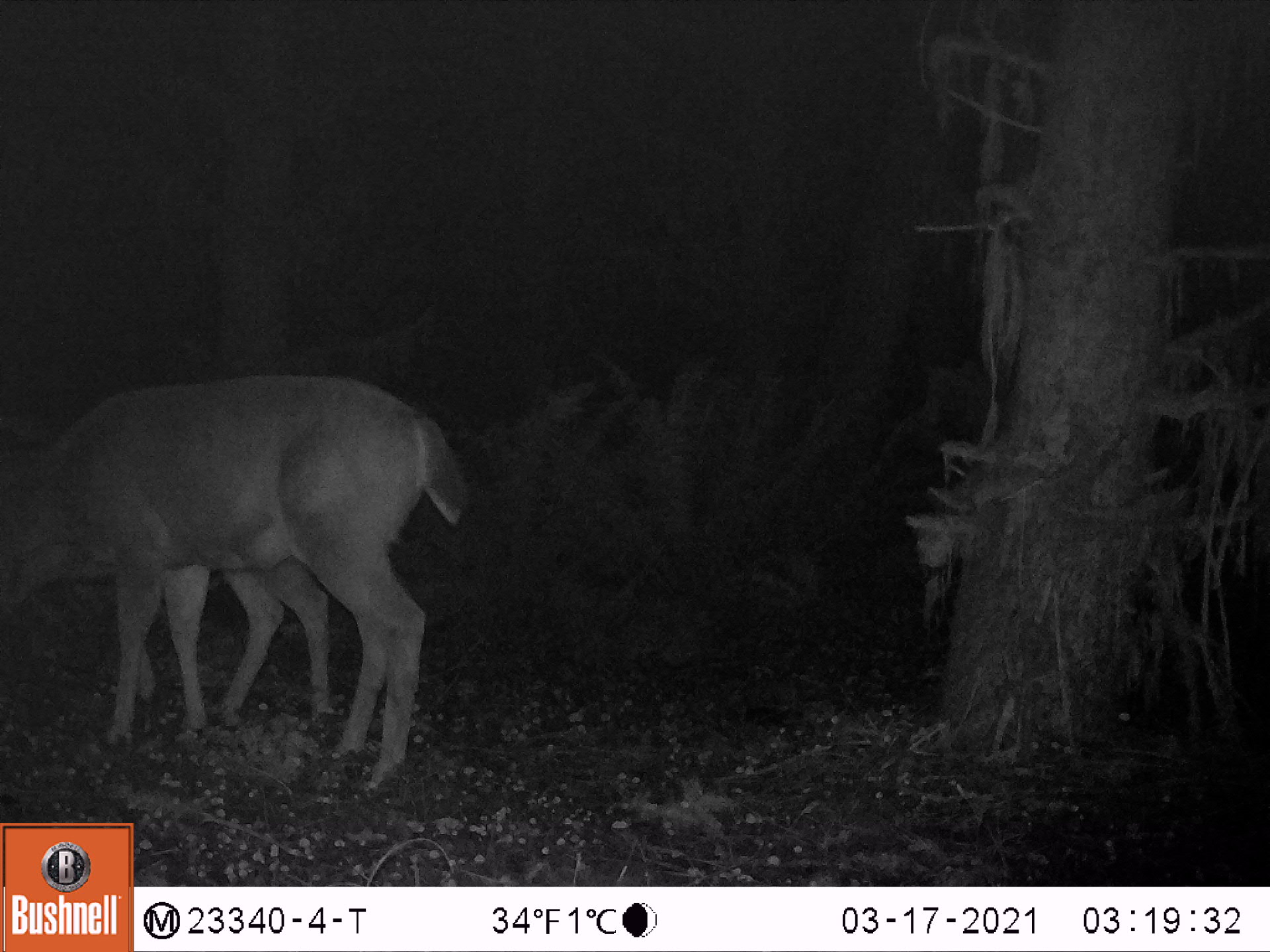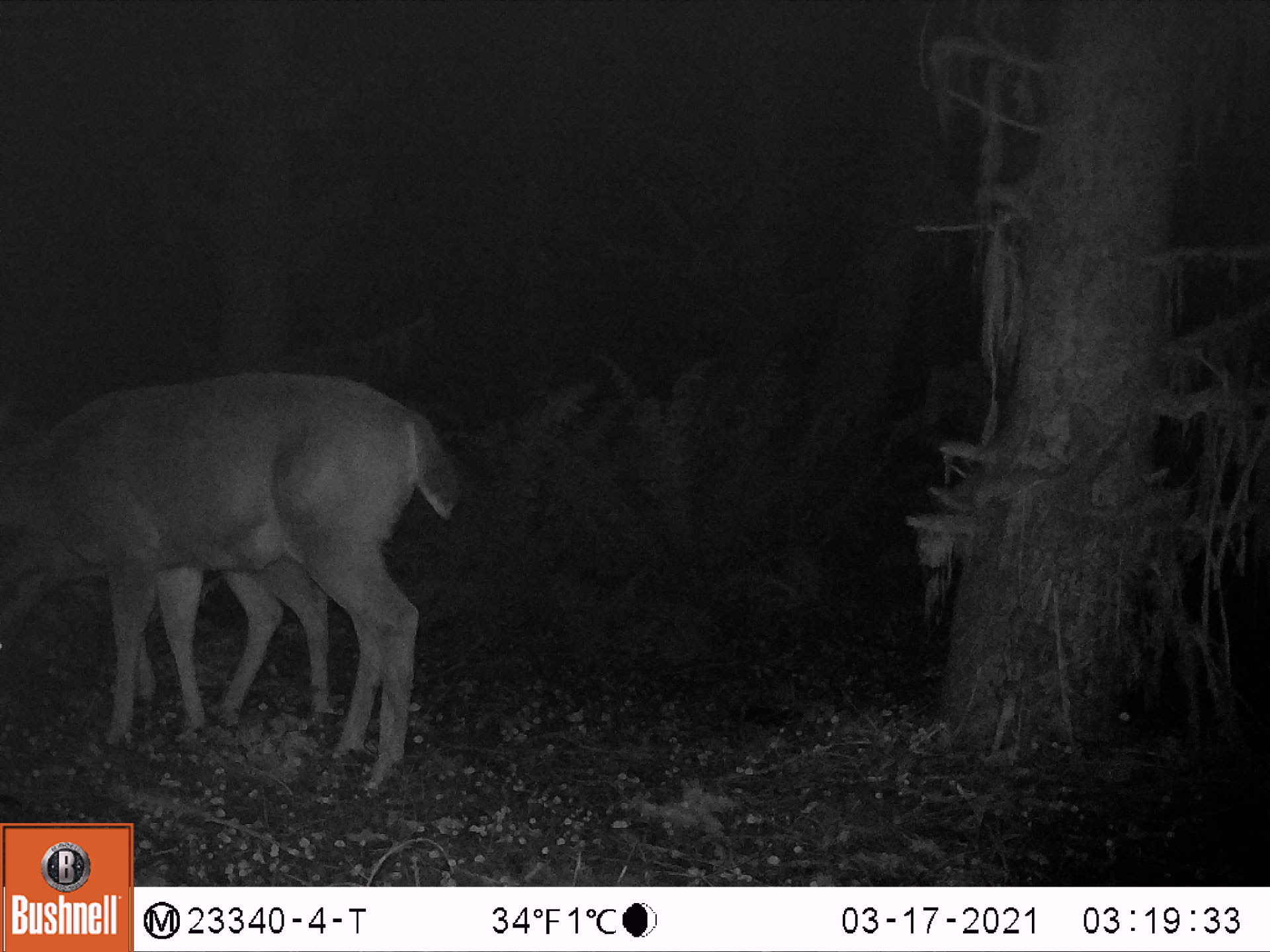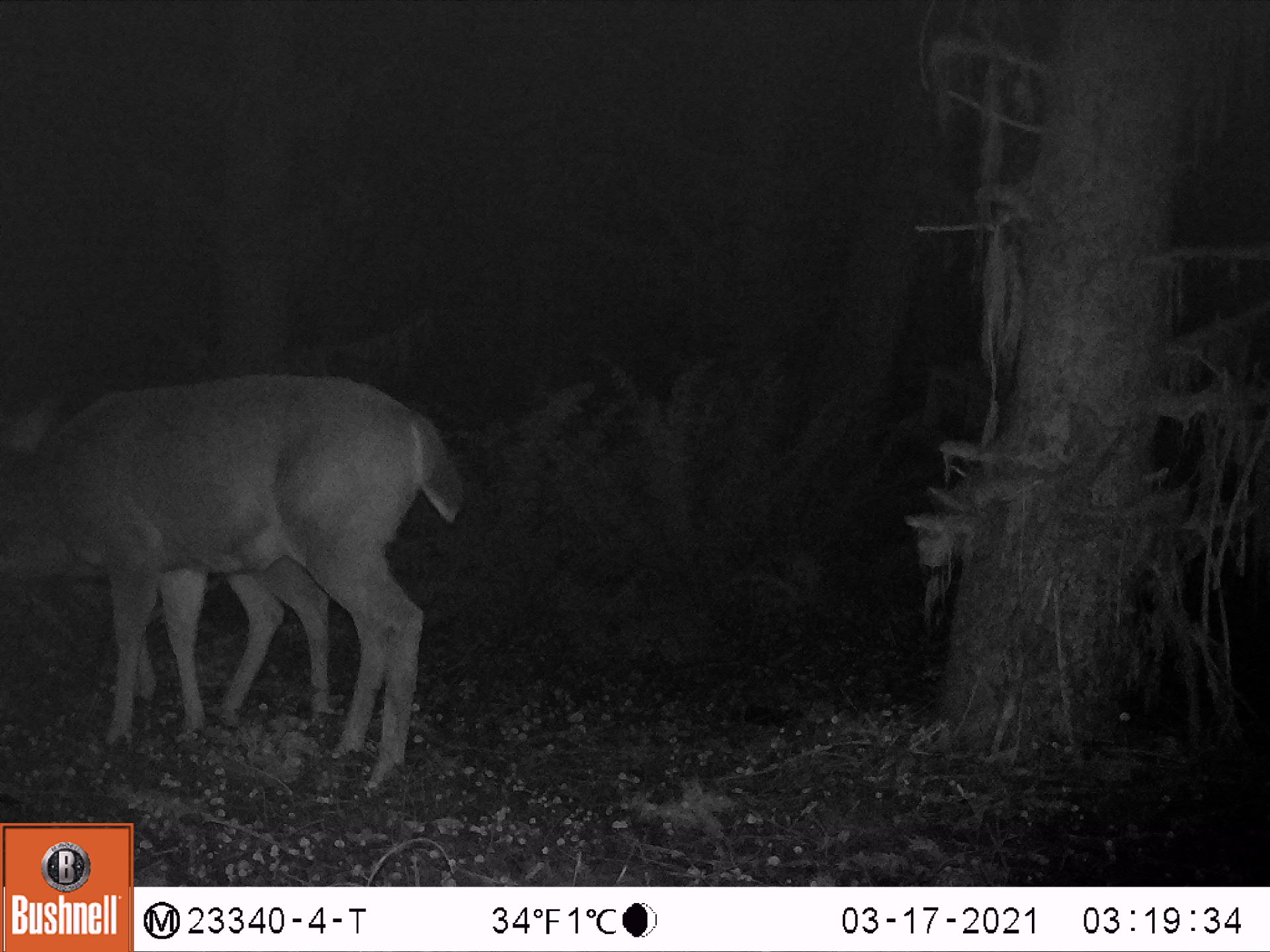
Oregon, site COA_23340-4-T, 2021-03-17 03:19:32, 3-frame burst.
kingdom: Animalia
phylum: Chordata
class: Mammalia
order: Artiodactyla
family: Cervidae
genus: Odocoileus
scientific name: Odocoileus hemionus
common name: black-tailed deer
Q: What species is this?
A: Black-tailed deer (Odocoileus hemionus).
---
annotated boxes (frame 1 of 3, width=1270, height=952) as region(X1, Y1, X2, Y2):
black-tailed deer: region(0, 370, 478, 792)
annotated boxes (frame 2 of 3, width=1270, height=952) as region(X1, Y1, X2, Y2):
black-tailed deer: region(0, 360, 463, 792)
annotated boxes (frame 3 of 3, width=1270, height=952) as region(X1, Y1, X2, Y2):
black-tailed deer: region(0, 376, 464, 804)